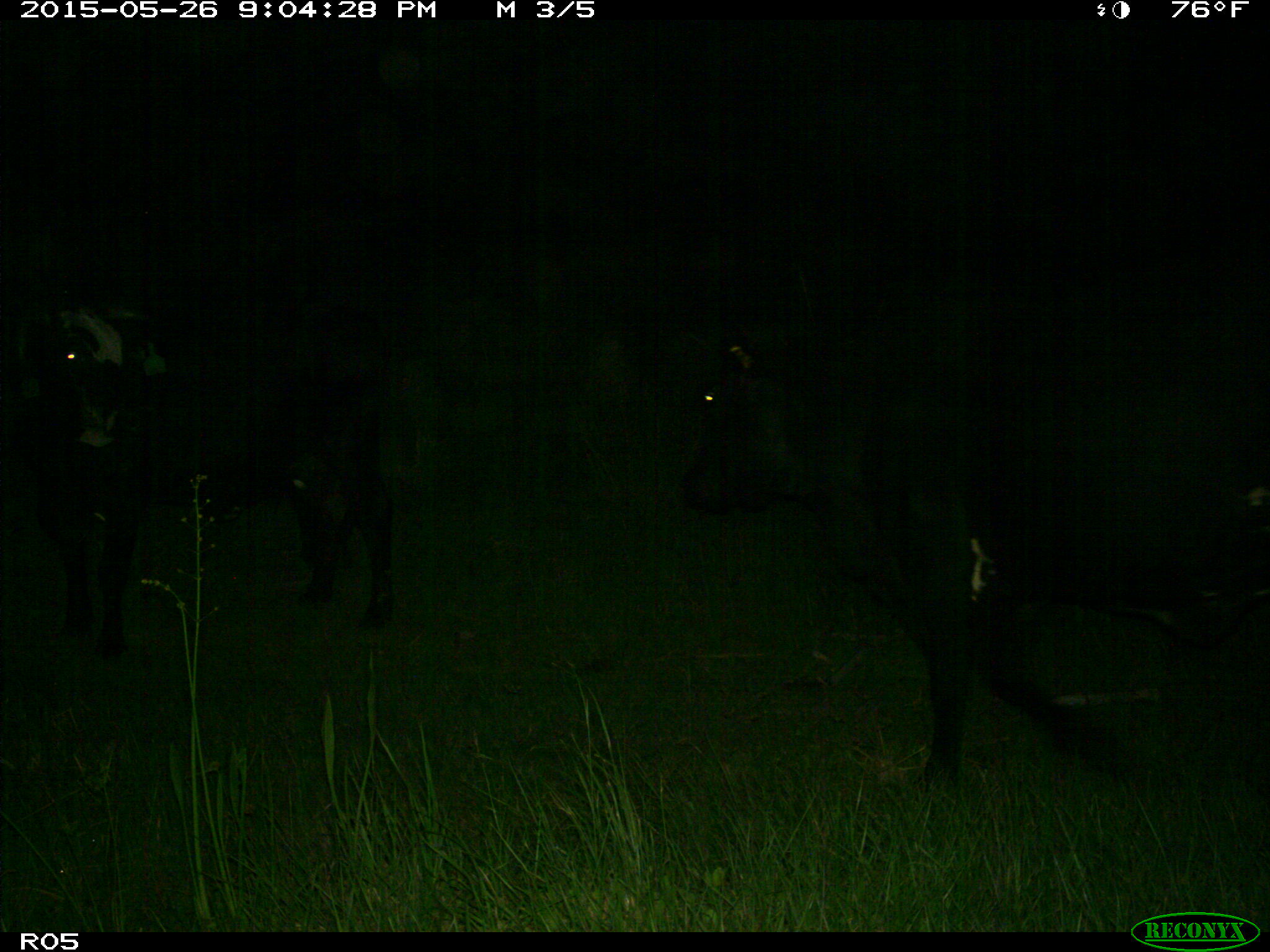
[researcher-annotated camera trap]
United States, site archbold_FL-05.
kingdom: Animalia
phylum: Chordata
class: Mammalia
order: Artiodactyla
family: Bovidae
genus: Bos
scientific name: Bos taurus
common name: domestic cow